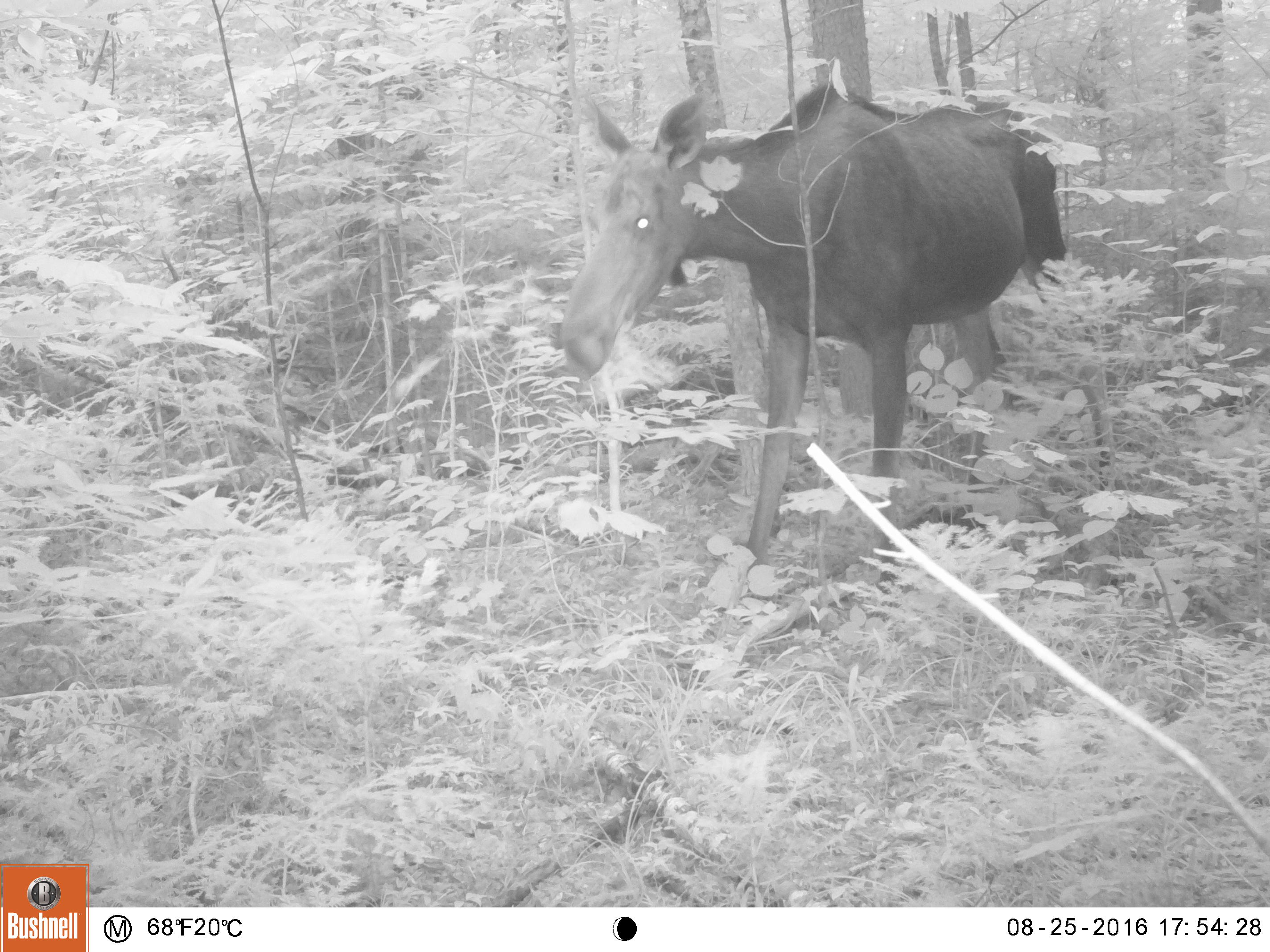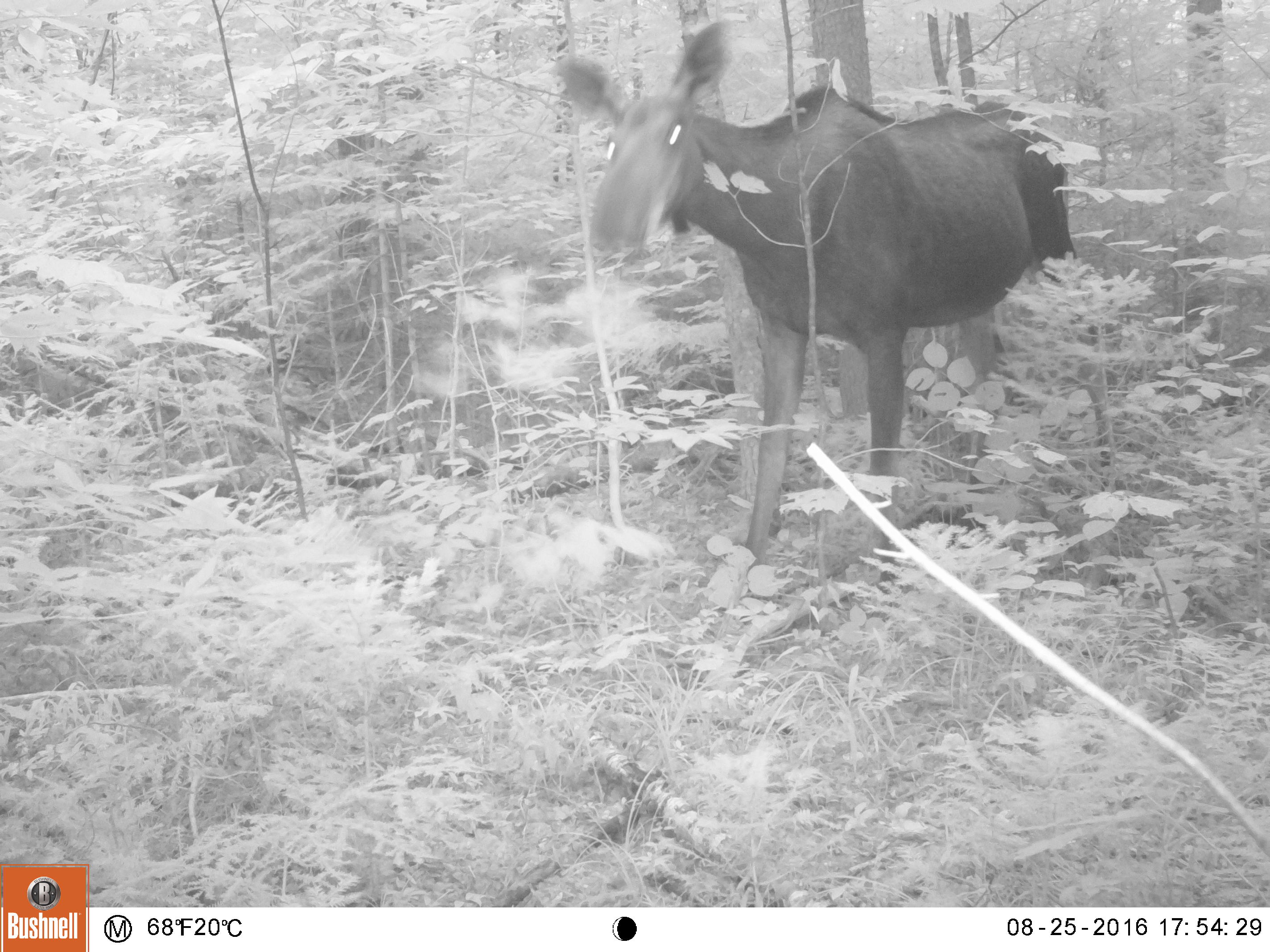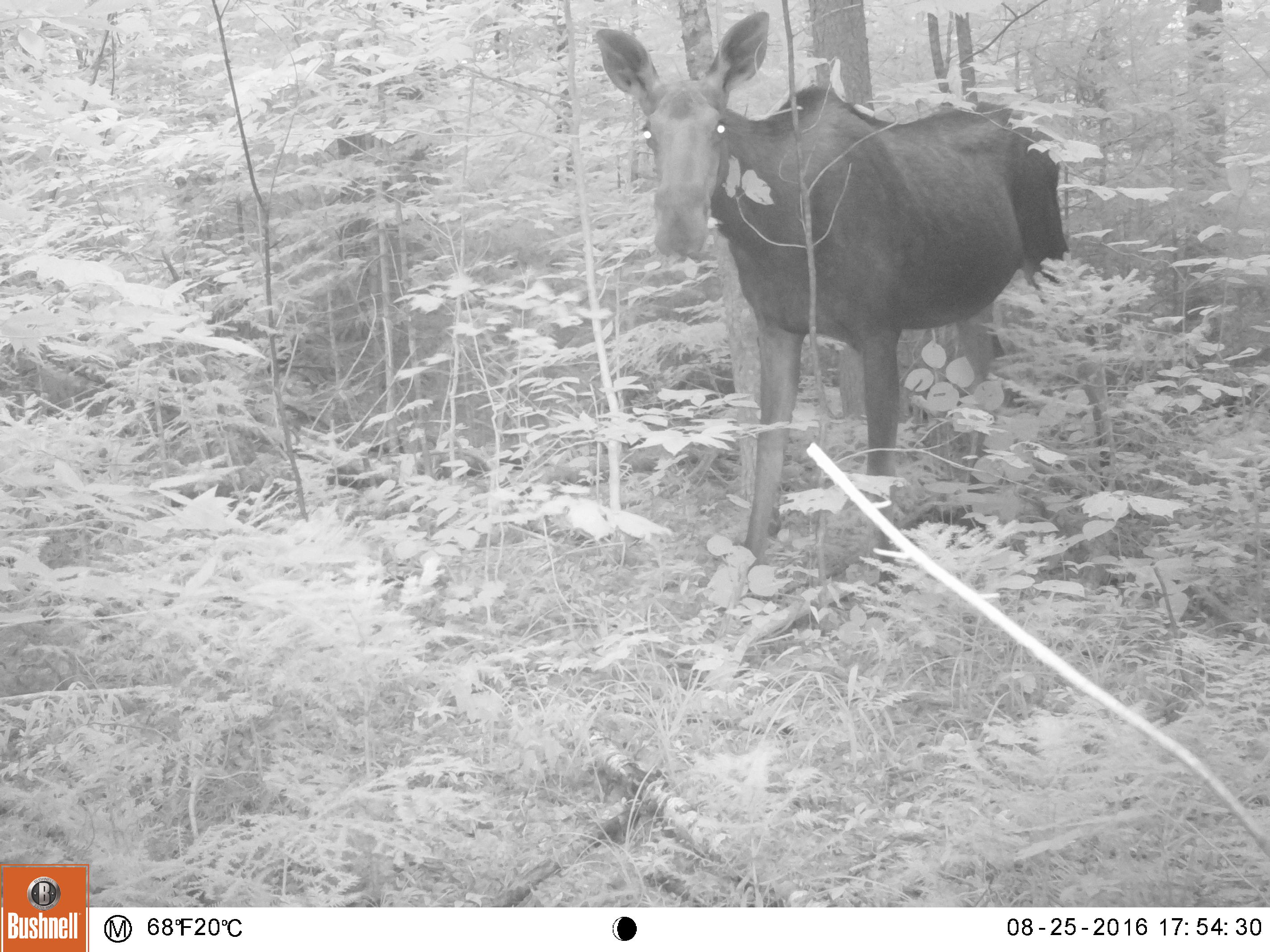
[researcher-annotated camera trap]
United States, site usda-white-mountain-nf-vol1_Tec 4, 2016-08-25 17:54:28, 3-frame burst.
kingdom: Animalia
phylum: Chordata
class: Mammalia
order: Artiodactyla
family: Cervidae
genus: Alces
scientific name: Alces alces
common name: moose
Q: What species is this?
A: Moose (Alces alces).